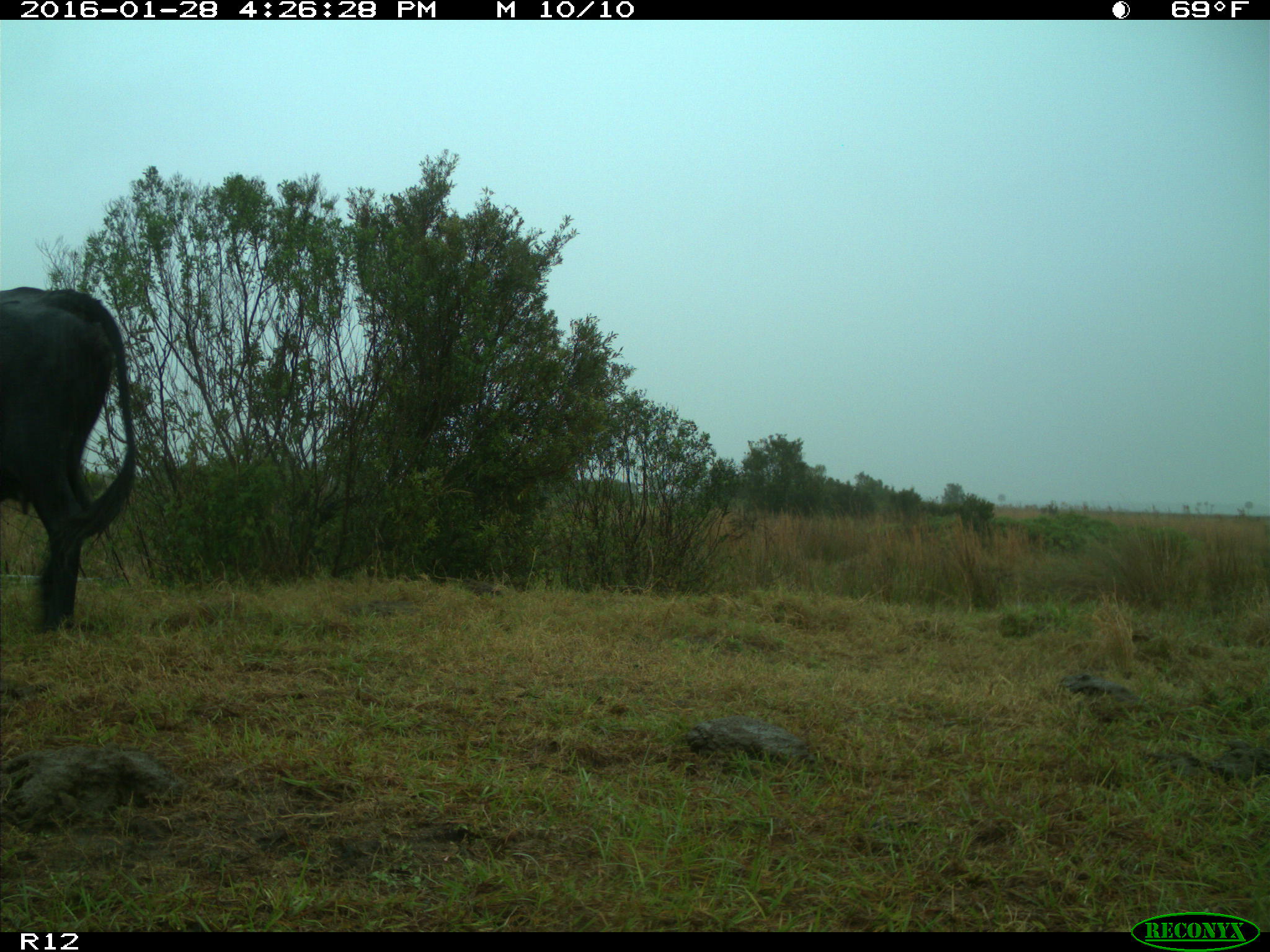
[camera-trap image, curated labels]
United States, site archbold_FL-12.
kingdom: Animalia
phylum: Chordata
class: Mammalia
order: Artiodactyla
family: Bovidae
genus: Bos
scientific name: Bos taurus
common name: domestic cow